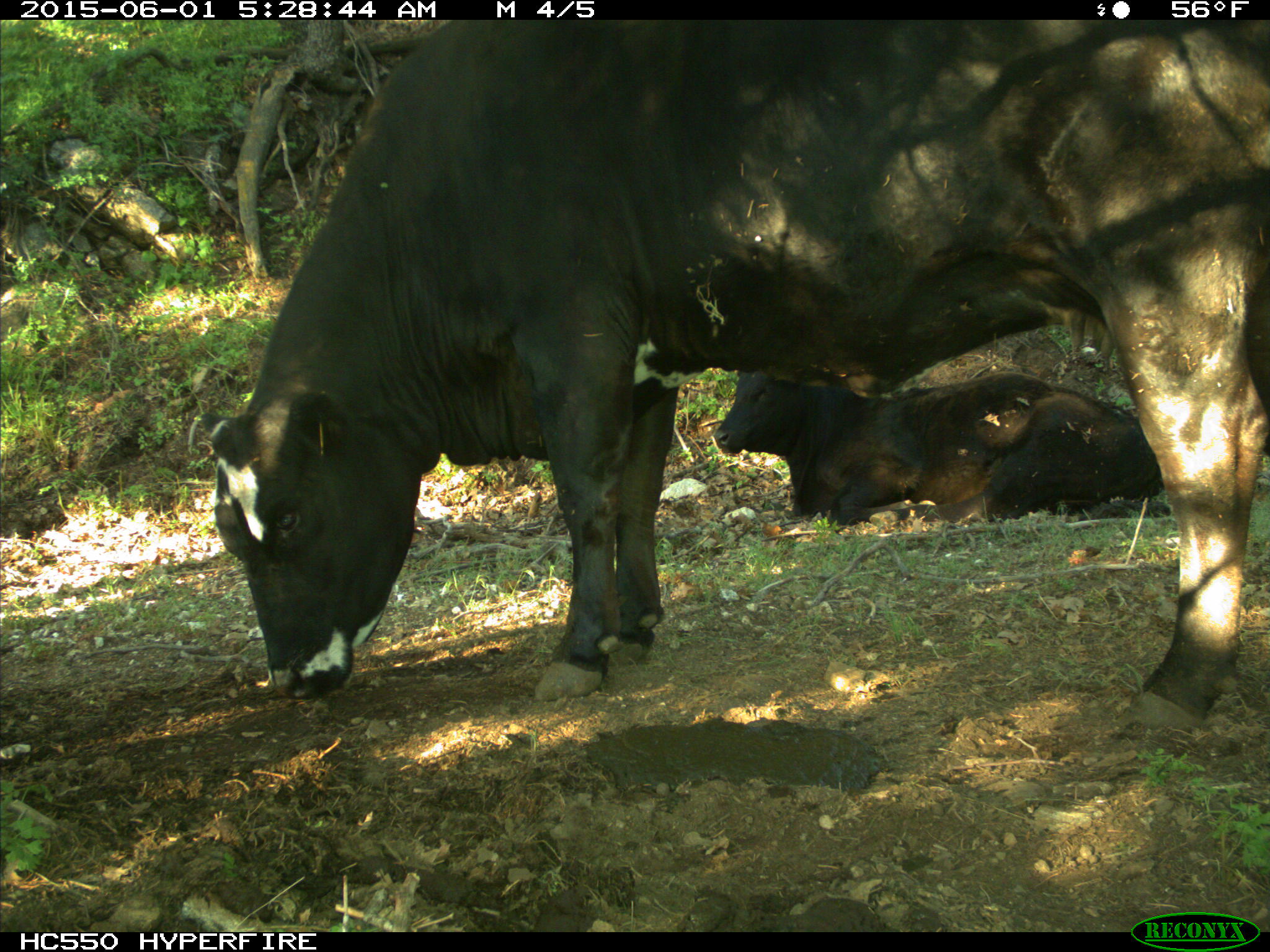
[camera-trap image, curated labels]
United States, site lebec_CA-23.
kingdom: Animalia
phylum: Chordata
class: Mammalia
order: Artiodactyla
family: Bovidae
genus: Bos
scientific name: Bos taurus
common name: domestic cow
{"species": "Bos taurus (domestic cow)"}